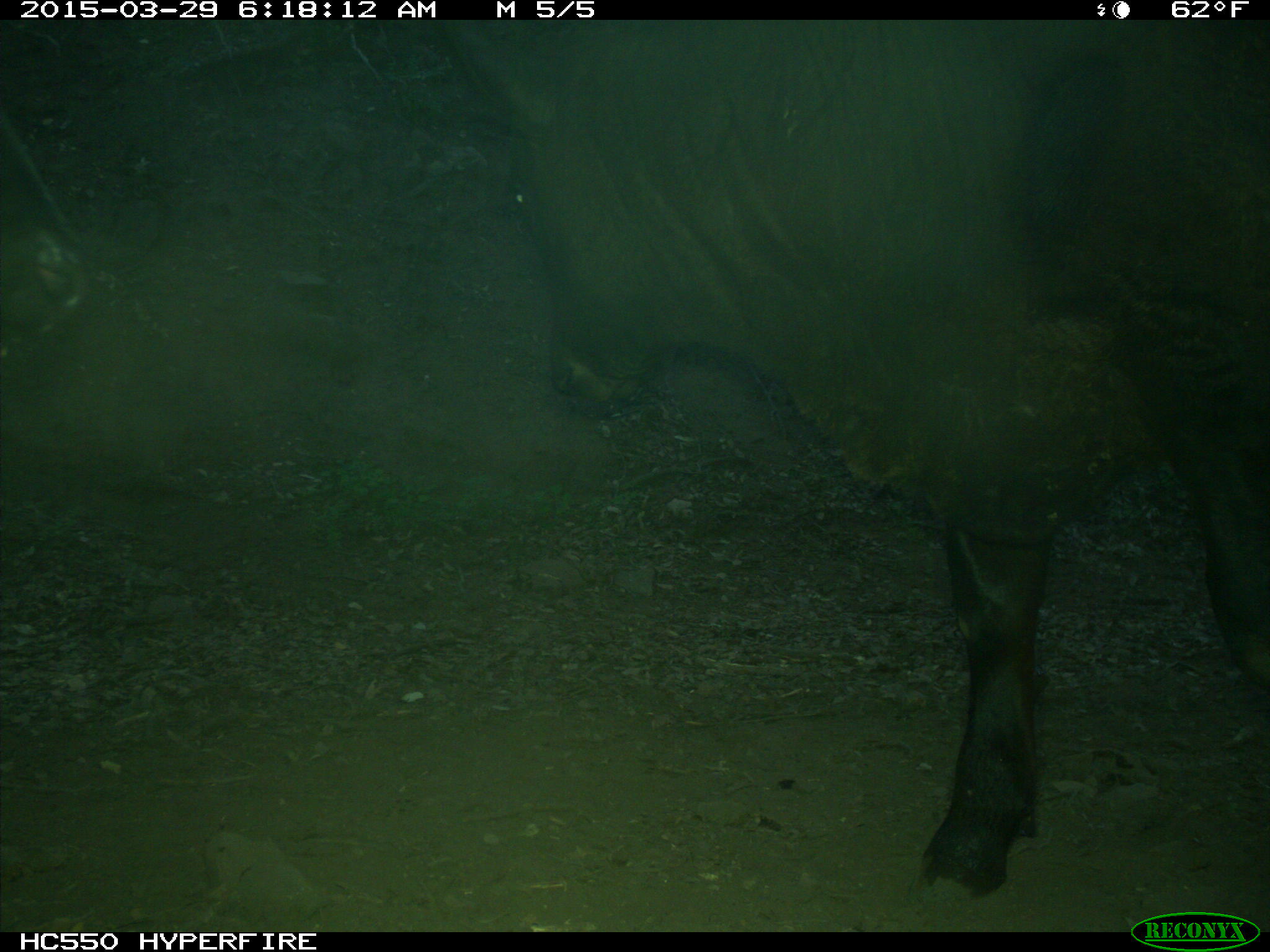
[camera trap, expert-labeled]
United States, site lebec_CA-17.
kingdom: Animalia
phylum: Chordata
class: Mammalia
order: Artiodactyla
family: Bovidae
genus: Bos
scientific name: Bos taurus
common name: domestic cow